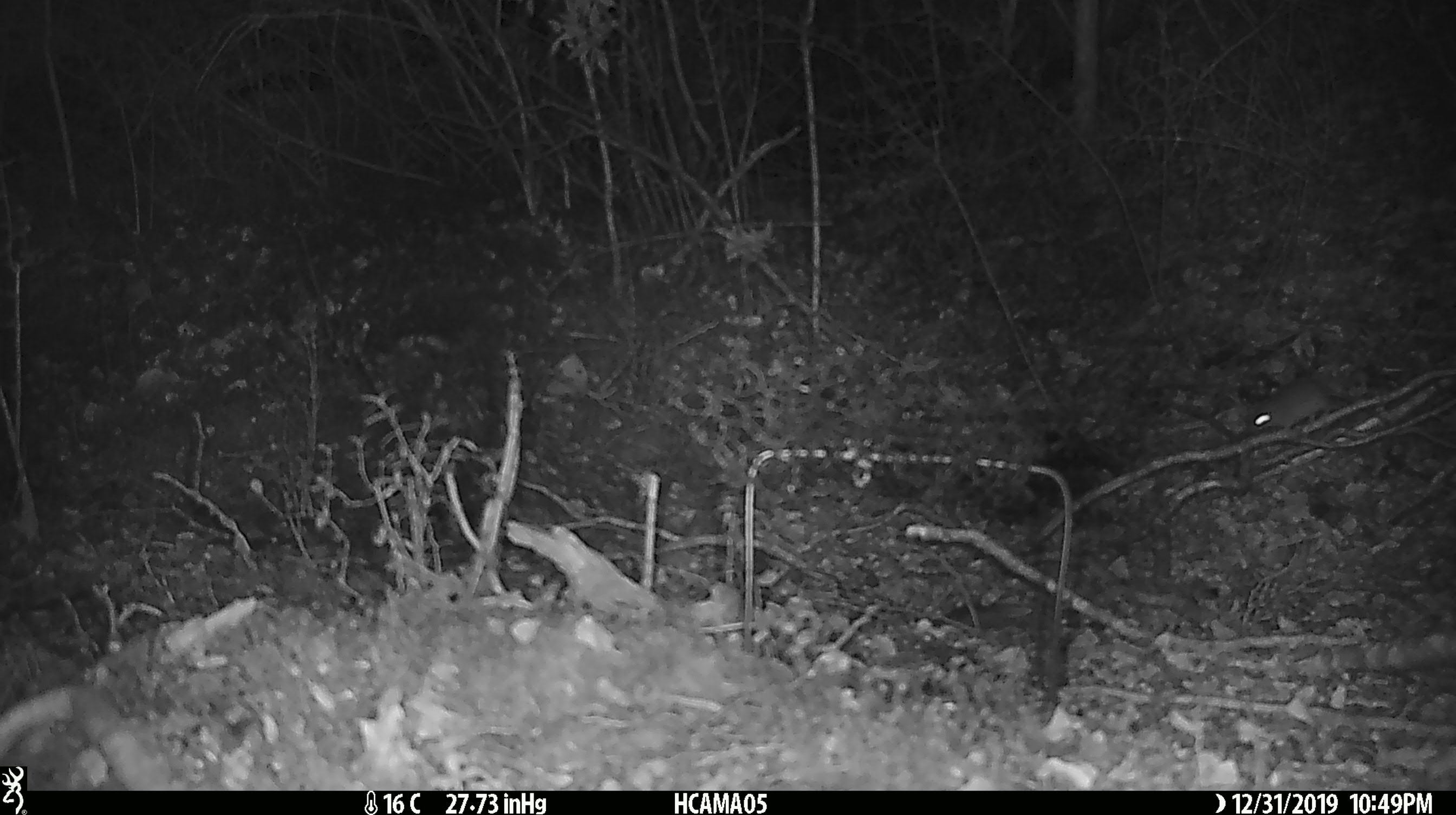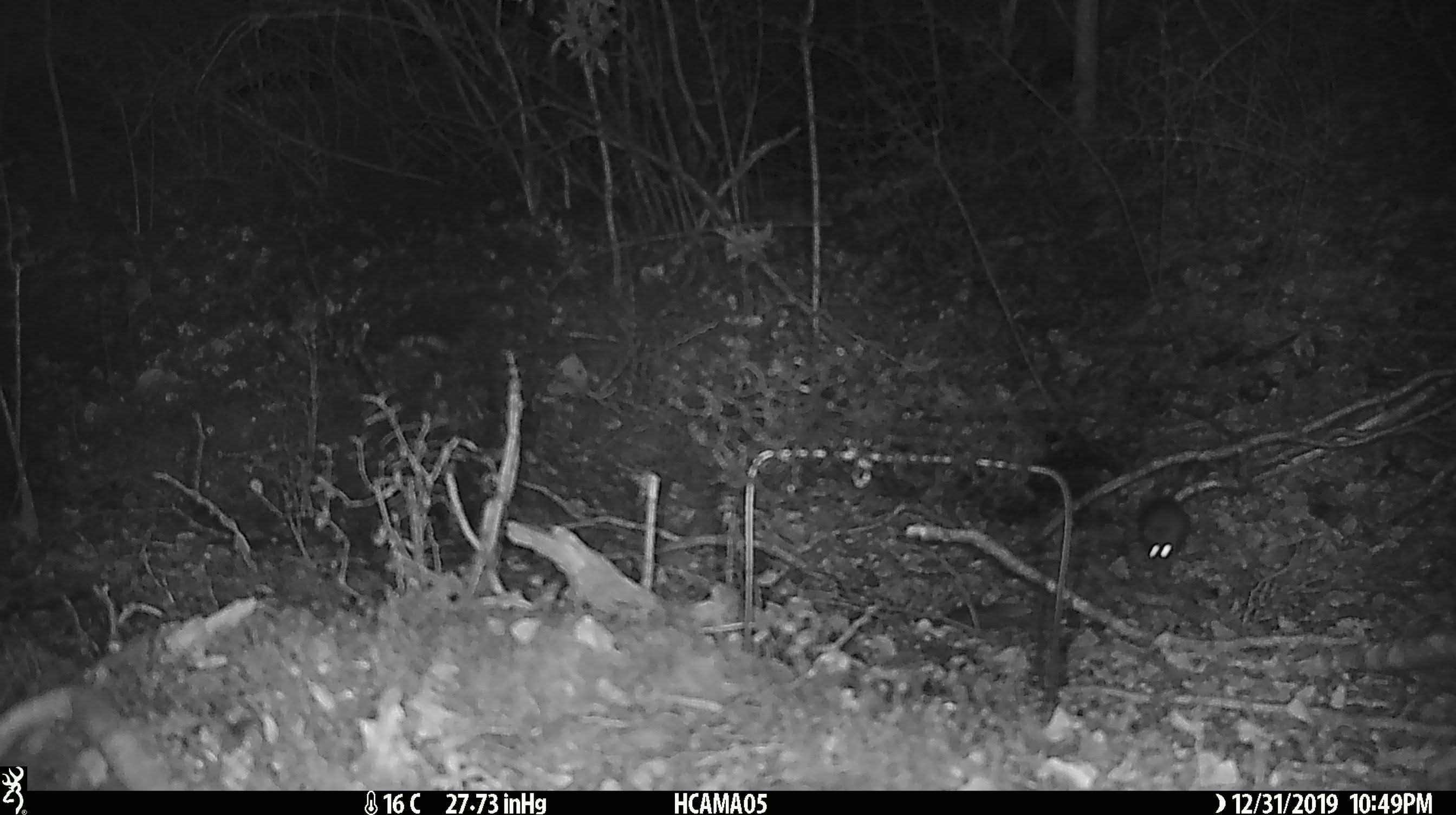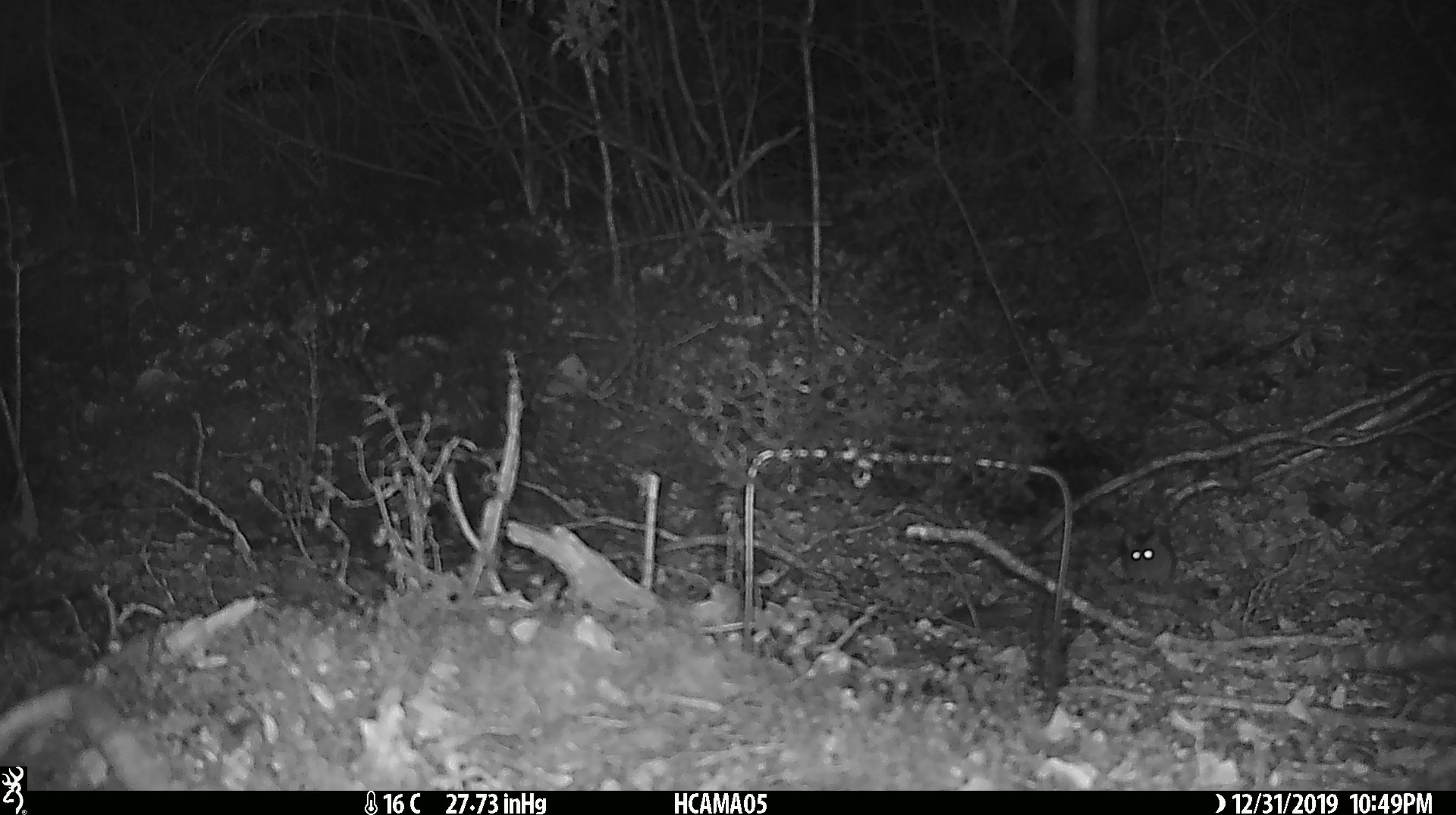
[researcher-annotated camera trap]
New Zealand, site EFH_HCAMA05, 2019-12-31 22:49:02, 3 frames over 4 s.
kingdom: Animalia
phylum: Chordata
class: Mammalia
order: Rodentia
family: Muridae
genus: Mus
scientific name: Mus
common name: mouse